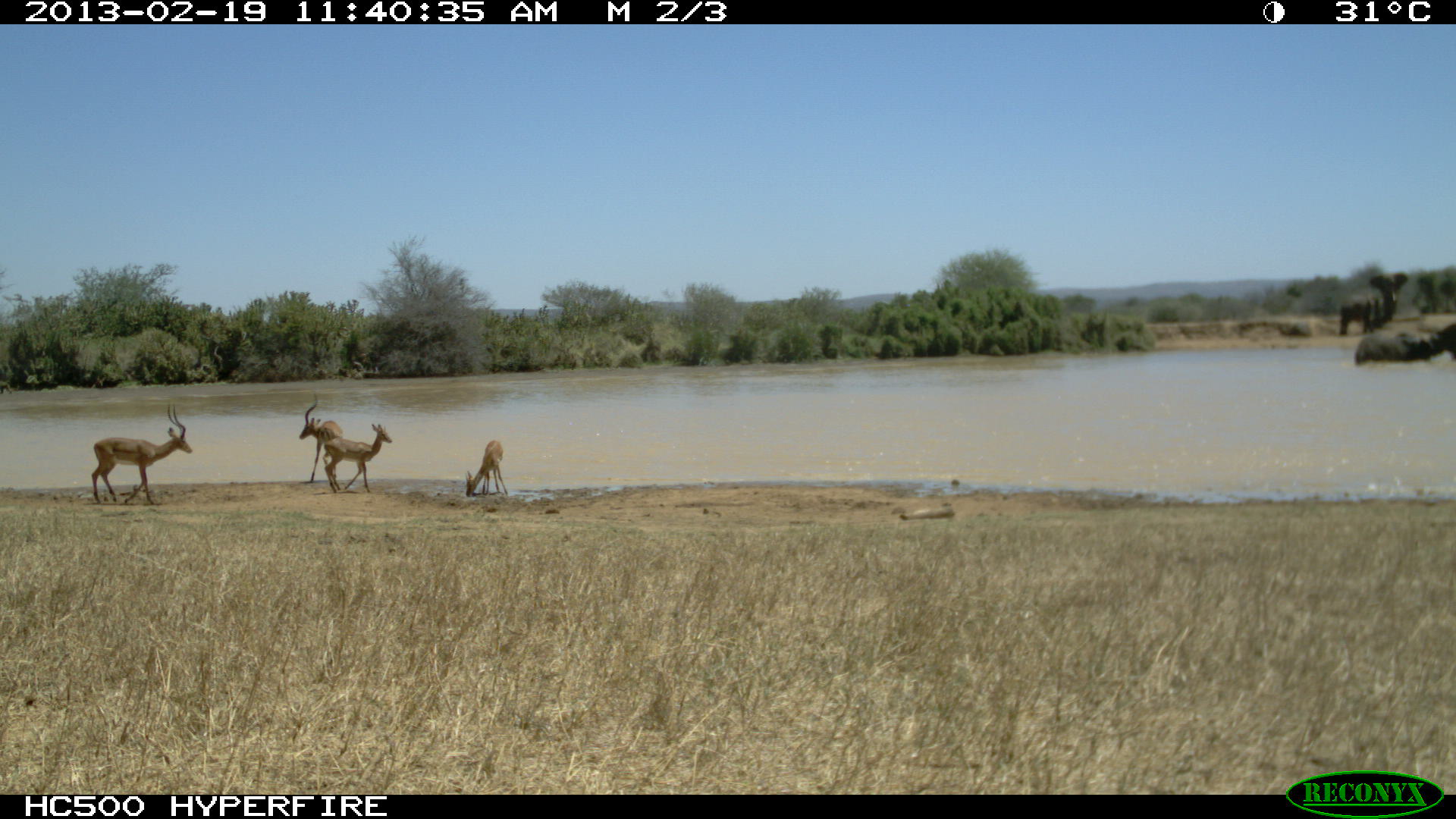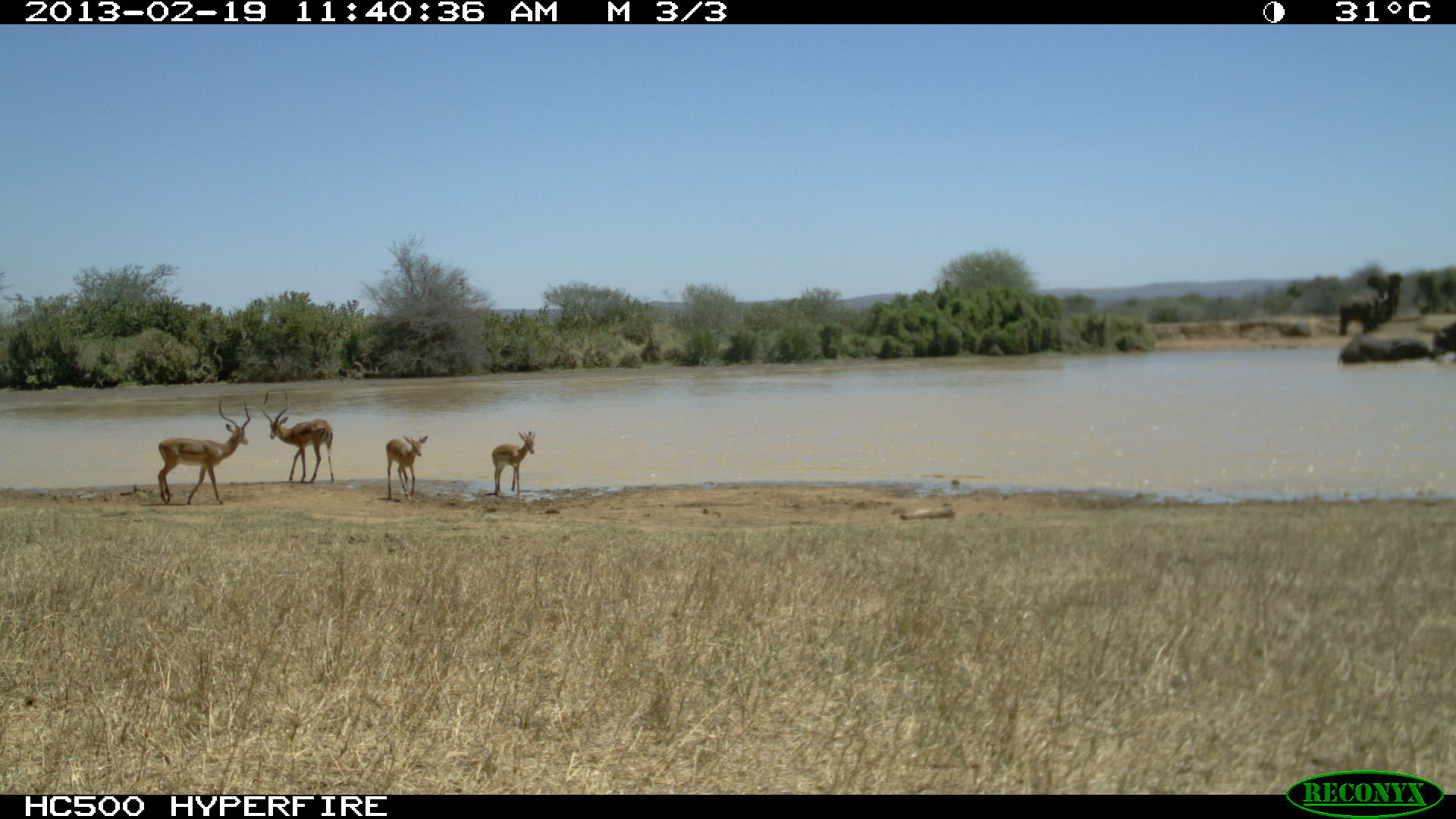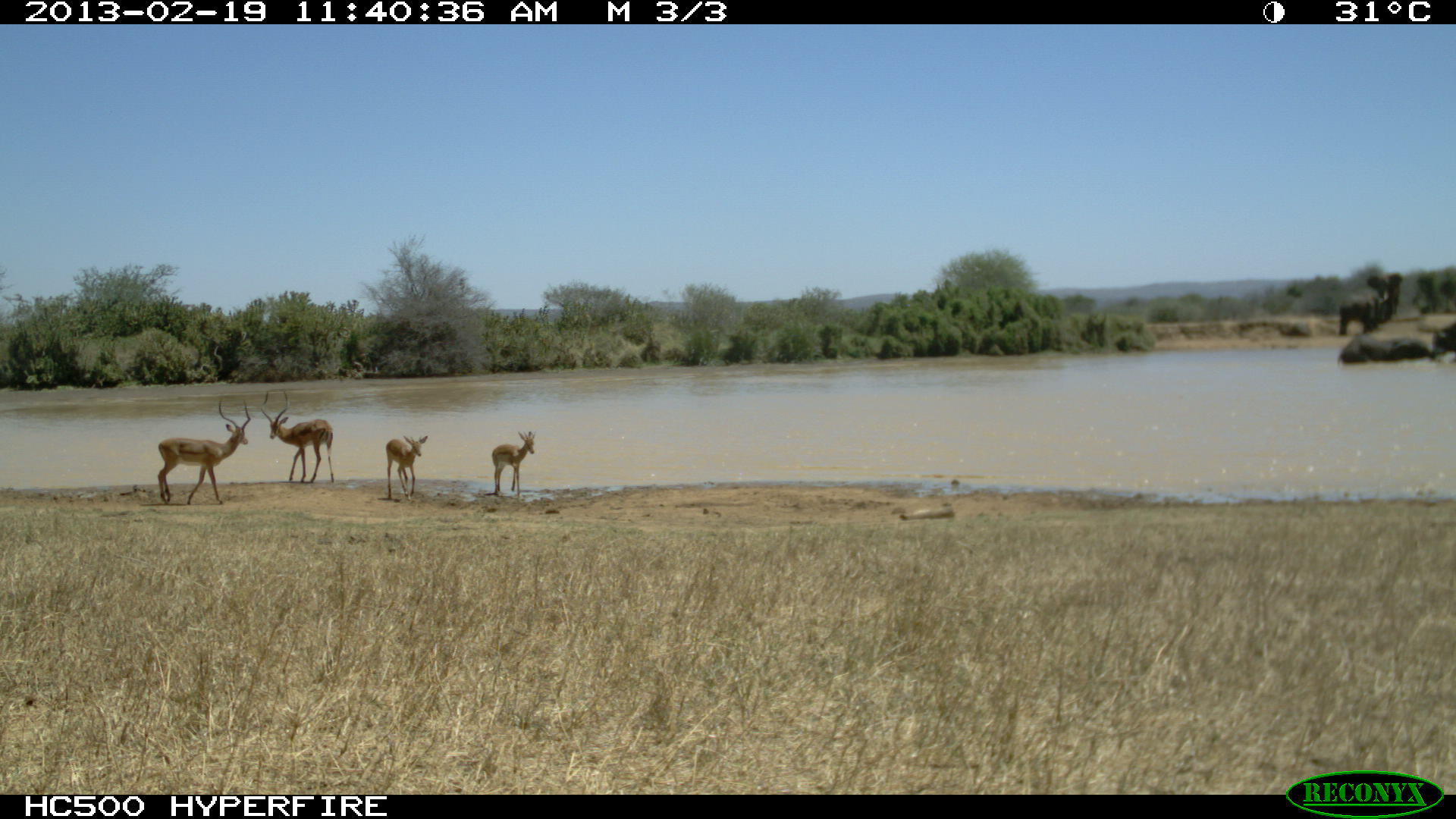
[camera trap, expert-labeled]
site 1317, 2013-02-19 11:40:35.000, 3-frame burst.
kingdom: Animalia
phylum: Chordata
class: Mammalia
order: Proboscidea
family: Elephantidae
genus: Loxodonta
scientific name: Loxodonta africana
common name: african bush elephant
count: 4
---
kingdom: Animalia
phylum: Chordata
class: Mammalia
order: Artiodactyla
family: Bovidae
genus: Aepyceros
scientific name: Aepyceros melampus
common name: impala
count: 6